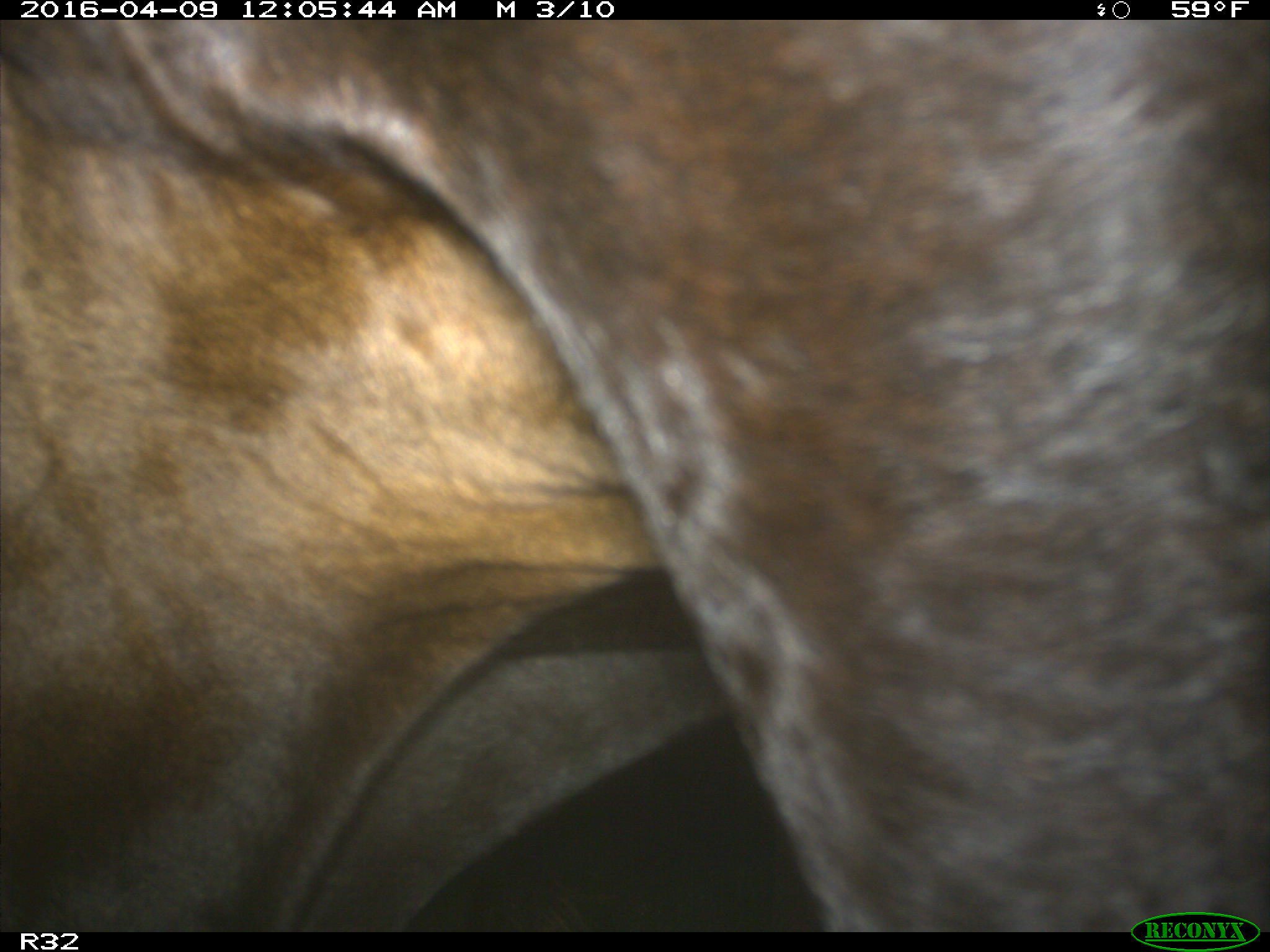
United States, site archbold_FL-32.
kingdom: Animalia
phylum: Chordata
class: Mammalia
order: Artiodactyla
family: Bovidae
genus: Bos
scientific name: Bos taurus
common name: domestic cow